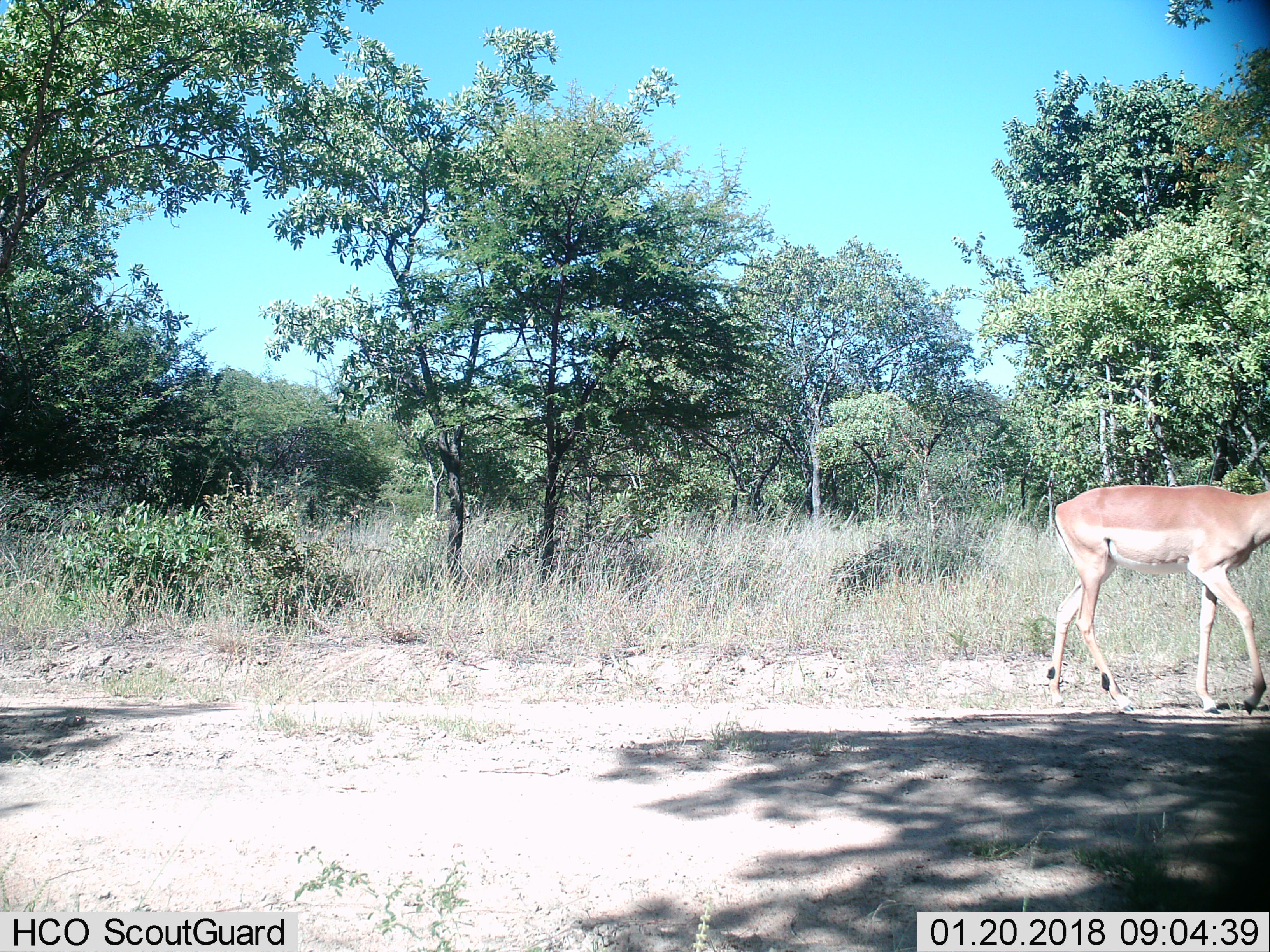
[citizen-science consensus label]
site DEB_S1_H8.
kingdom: Animalia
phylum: Chordata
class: Mammalia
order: Artiodactyla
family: Bovidae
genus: Aepyceros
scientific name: Aepyceros melampus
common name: impala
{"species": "impala (Aepyceros melampus)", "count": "1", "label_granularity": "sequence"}